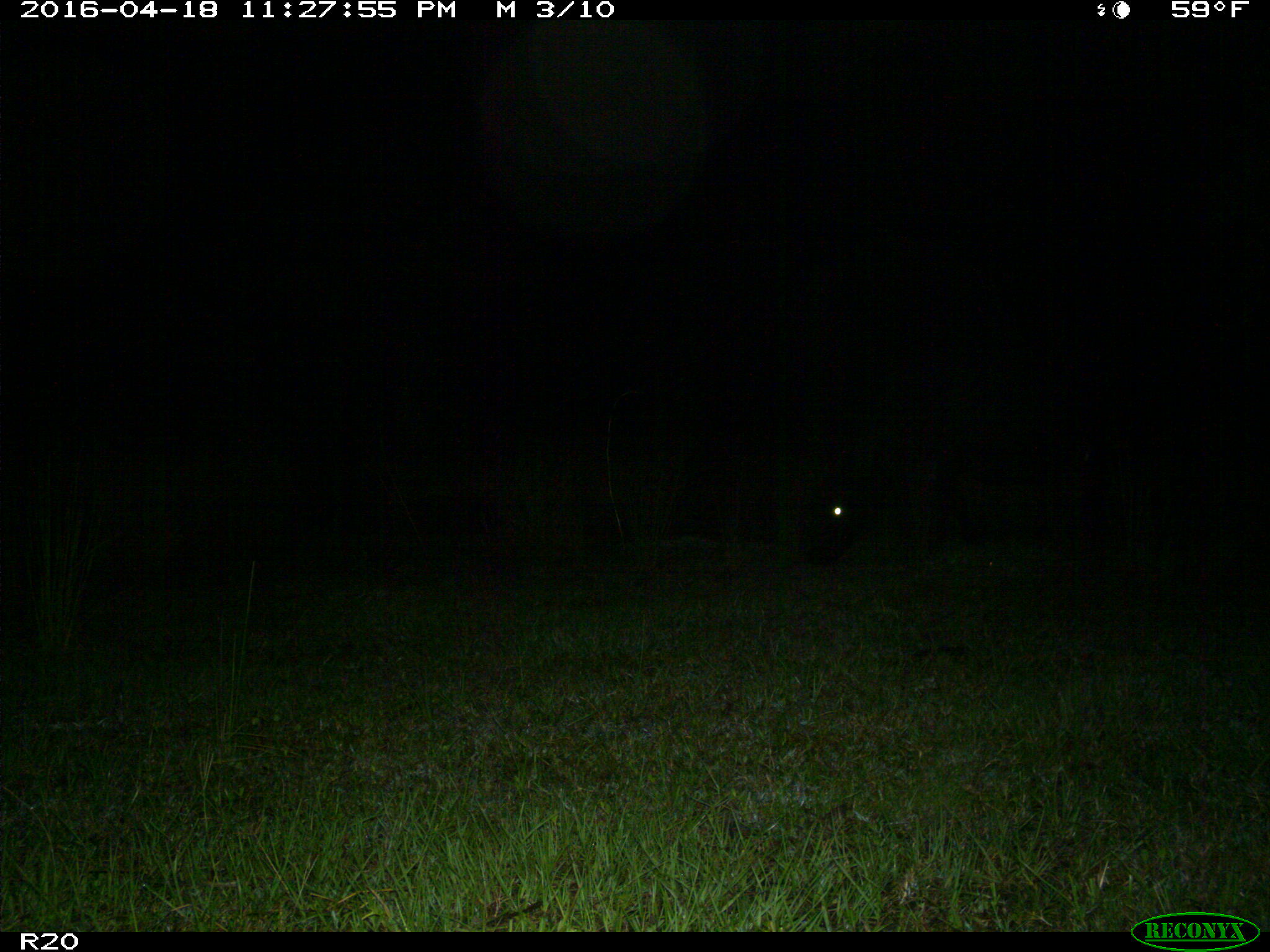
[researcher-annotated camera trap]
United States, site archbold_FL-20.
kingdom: Animalia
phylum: Chordata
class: Mammalia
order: Artiodactyla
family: Bovidae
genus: Bos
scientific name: Bos taurus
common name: domestic cow